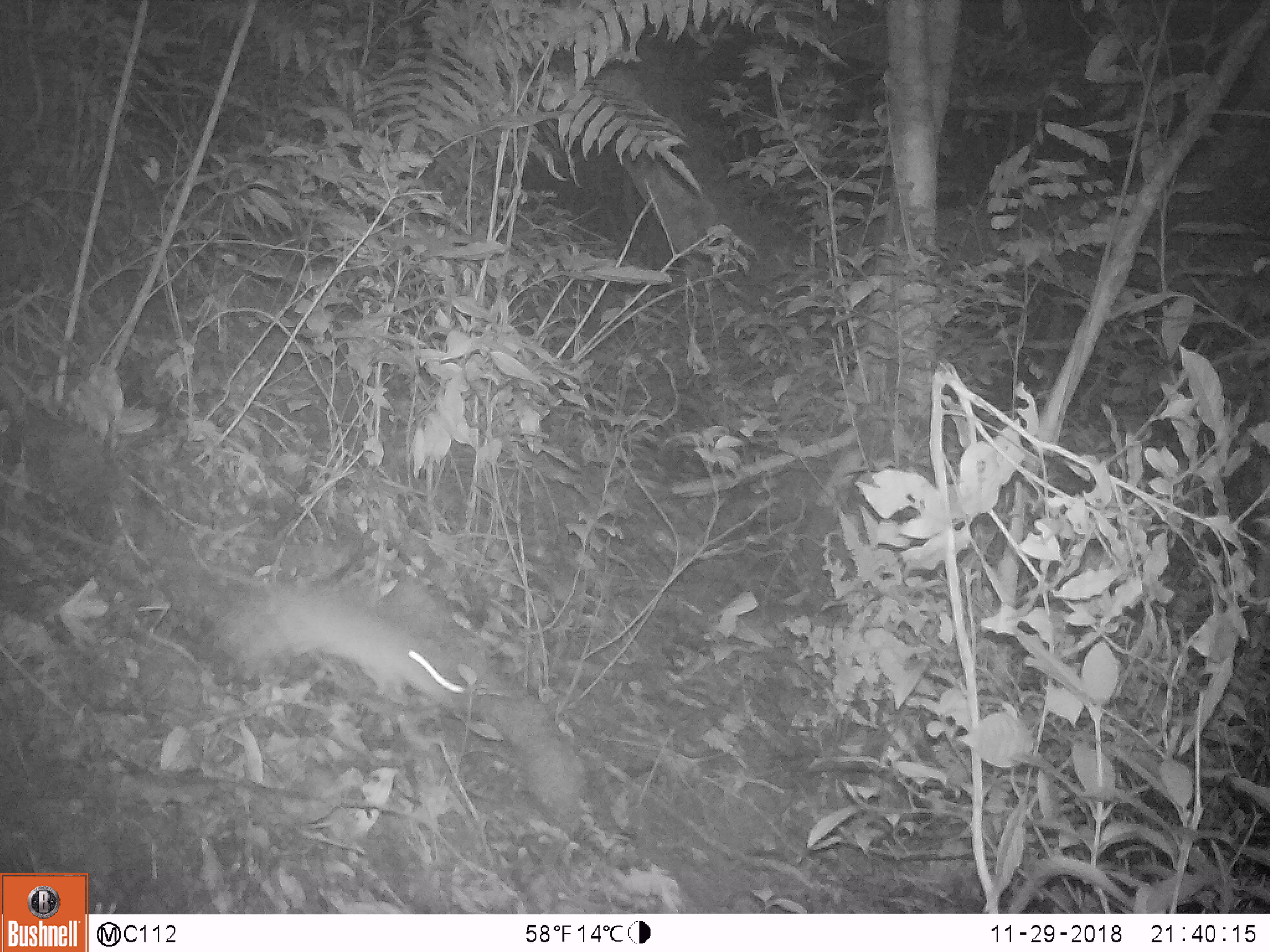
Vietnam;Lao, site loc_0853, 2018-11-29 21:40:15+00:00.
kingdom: Animalia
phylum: Chordata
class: Mammalia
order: Rodentia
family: Muridae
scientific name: Muridae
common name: old-world mice and rats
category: unidentified murid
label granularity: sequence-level